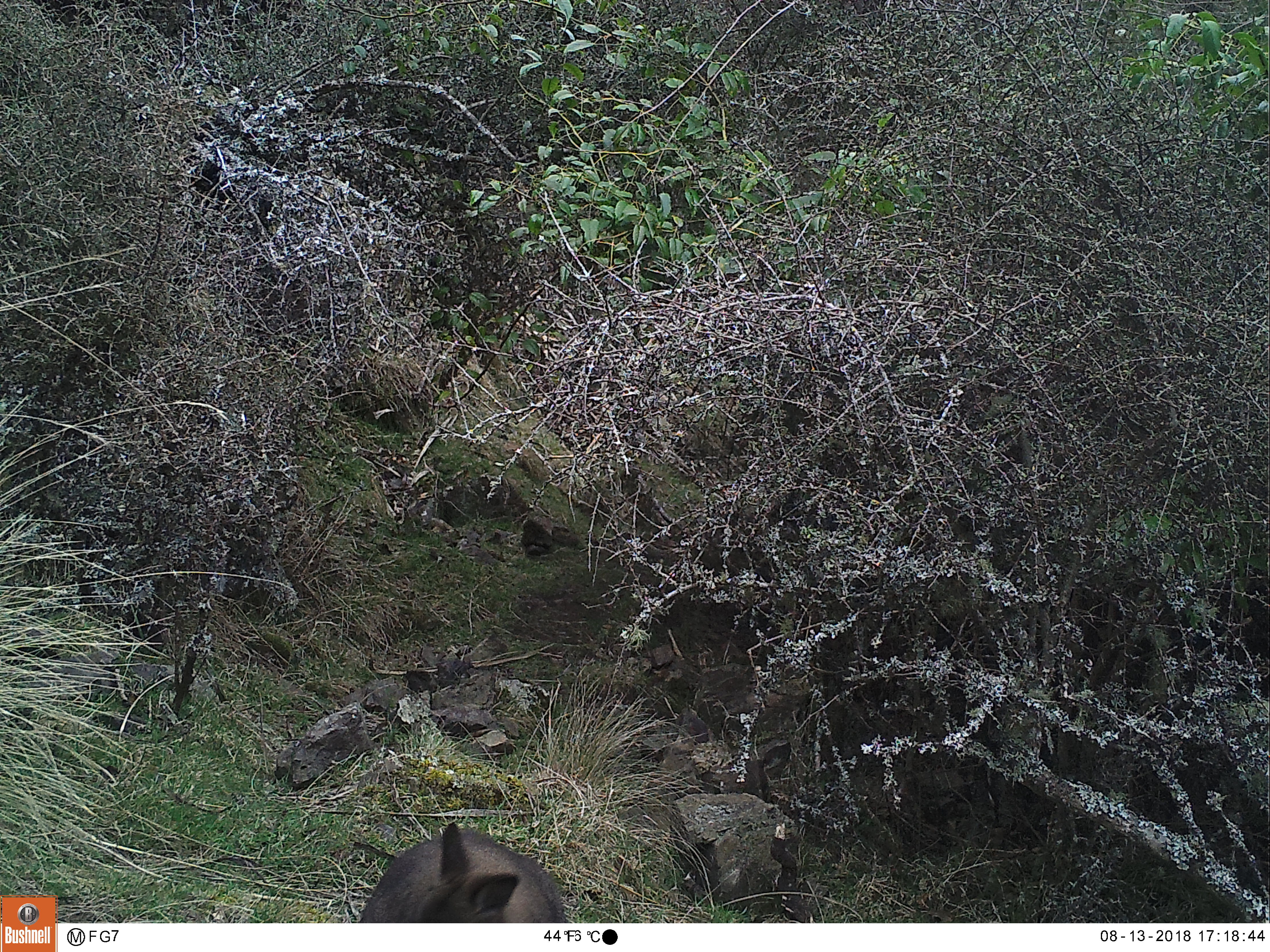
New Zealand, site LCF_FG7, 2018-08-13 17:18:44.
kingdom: Animalia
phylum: Chordata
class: Mammalia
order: Diprotodontia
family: Macropodidae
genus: Notamacropus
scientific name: Notamacropus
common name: wallaby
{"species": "wallaby (Notamacropus)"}